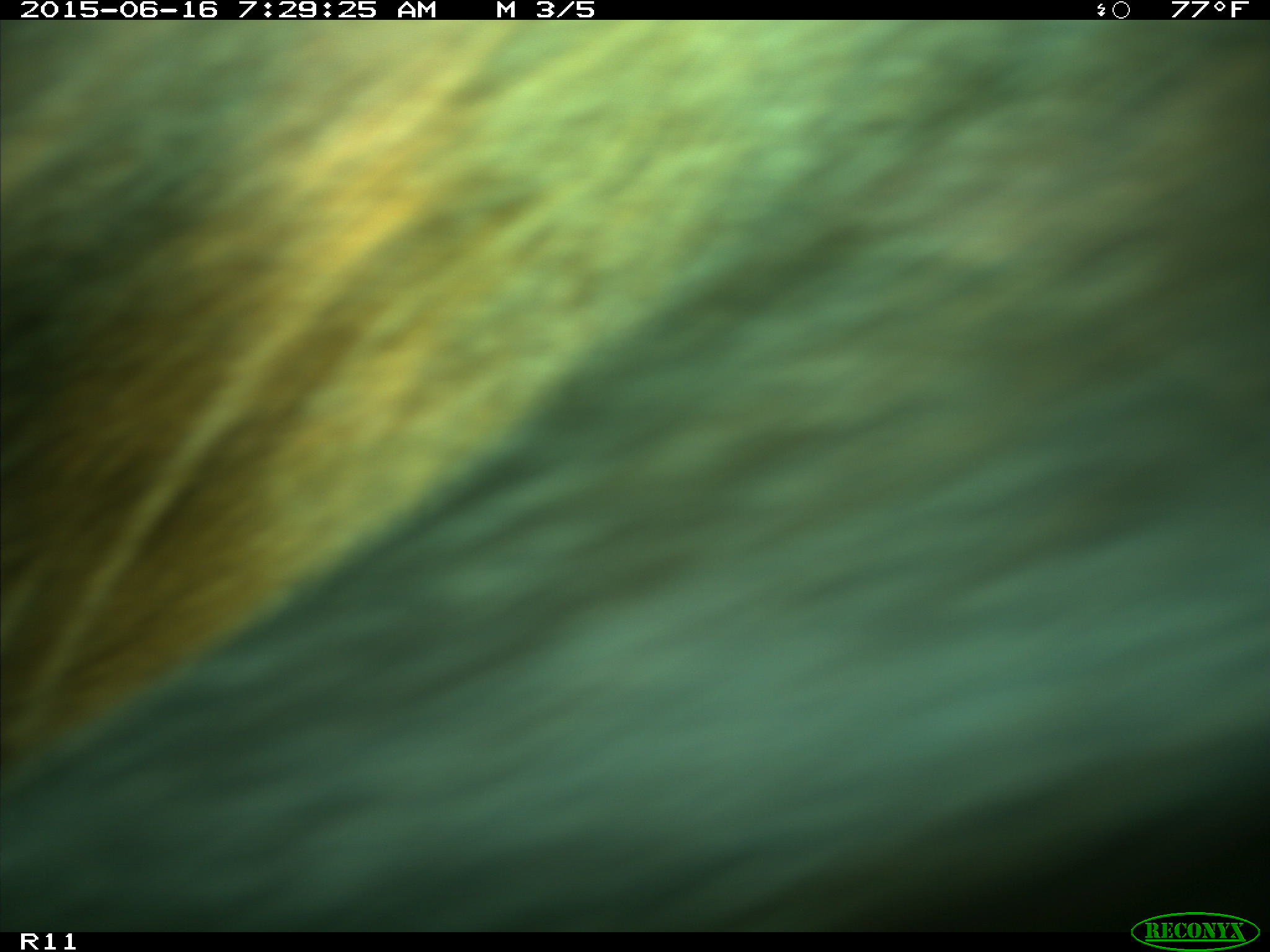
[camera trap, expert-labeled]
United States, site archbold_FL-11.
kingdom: Animalia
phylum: Chordata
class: Mammalia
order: Artiodactyla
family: Bovidae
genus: Bos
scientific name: Bos taurus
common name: domestic cow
Bos taurus (domestic cow).